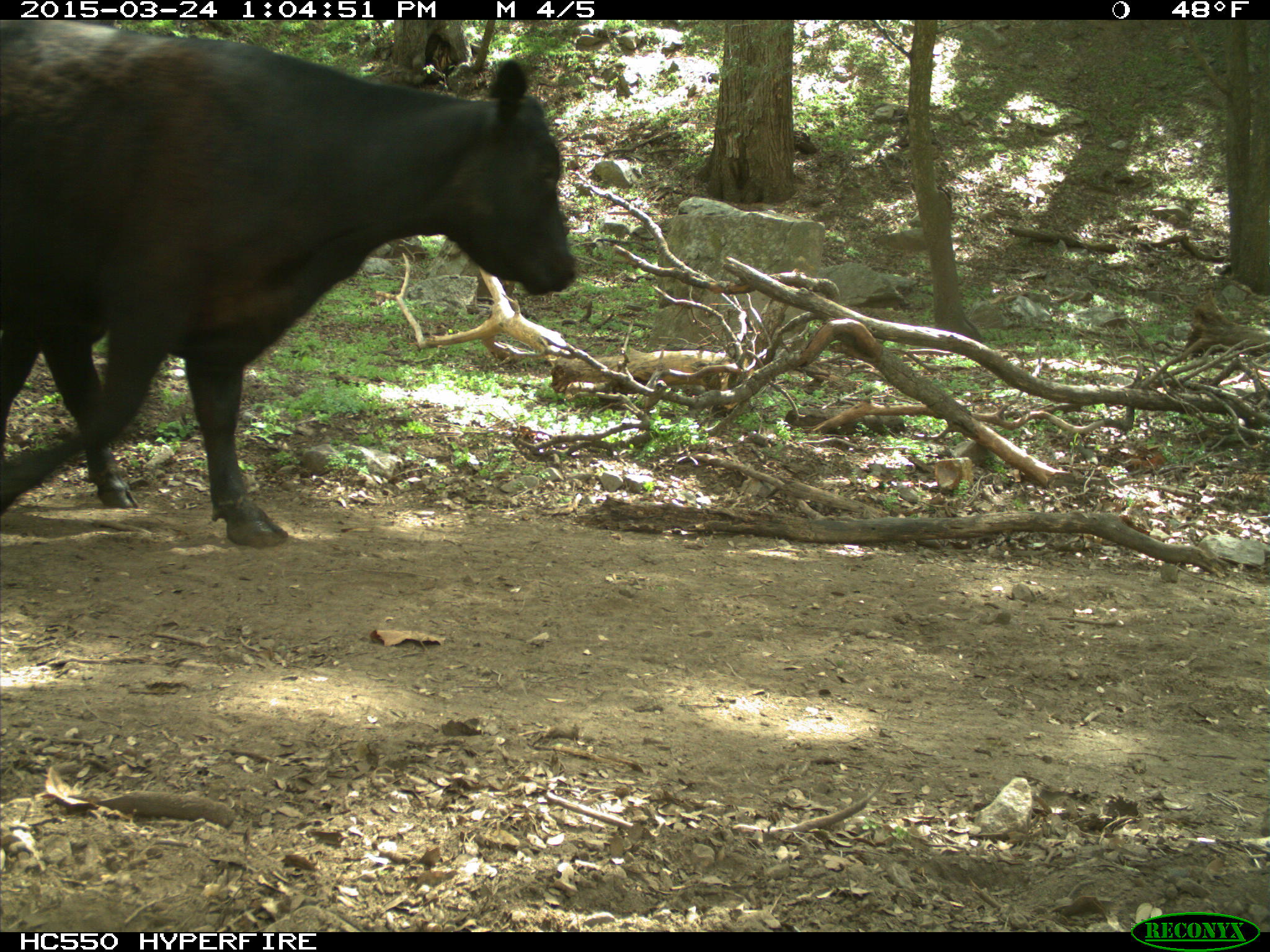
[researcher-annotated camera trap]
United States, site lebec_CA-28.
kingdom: Animalia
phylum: Chordata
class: Mammalia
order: Artiodactyla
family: Bovidae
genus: Bos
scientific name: Bos taurus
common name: domestic cow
Bos taurus (domestic cow).